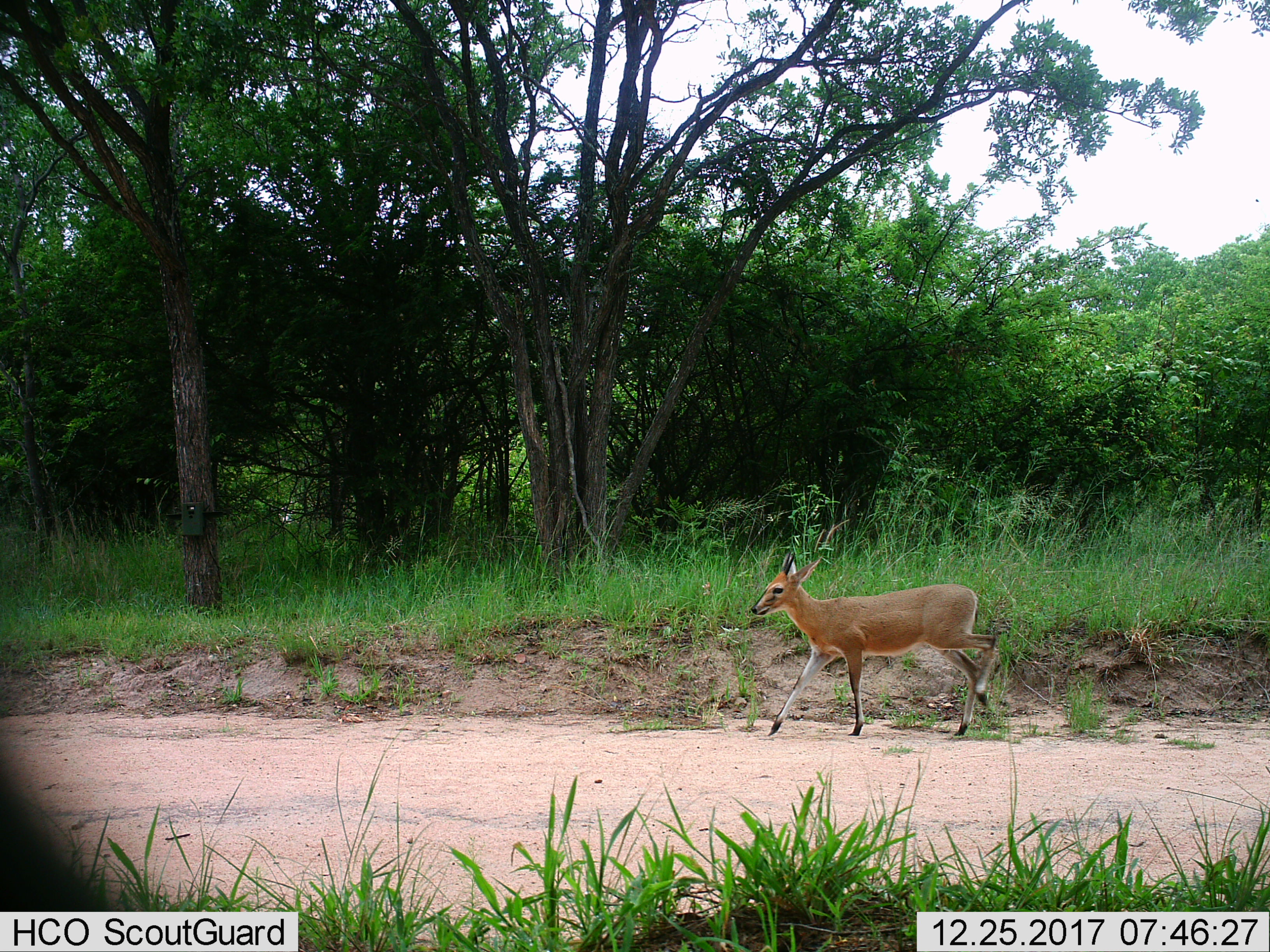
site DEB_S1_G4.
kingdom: Animalia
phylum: Chordata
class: Mammalia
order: Artiodactyla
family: Bovidae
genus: Sylvicapra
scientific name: Sylvicapra grimmia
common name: common duiker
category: duikercommongrey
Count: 1.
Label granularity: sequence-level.